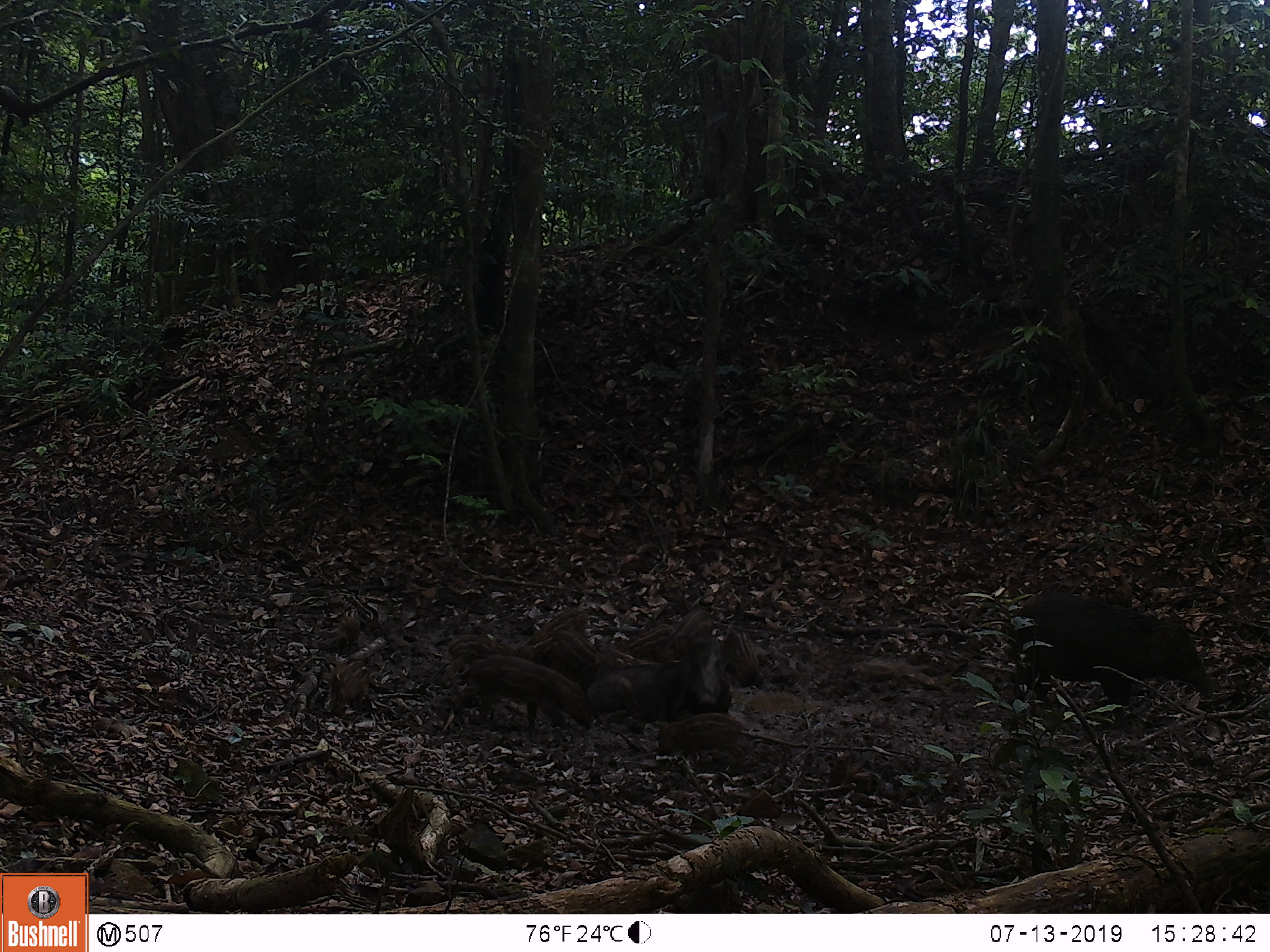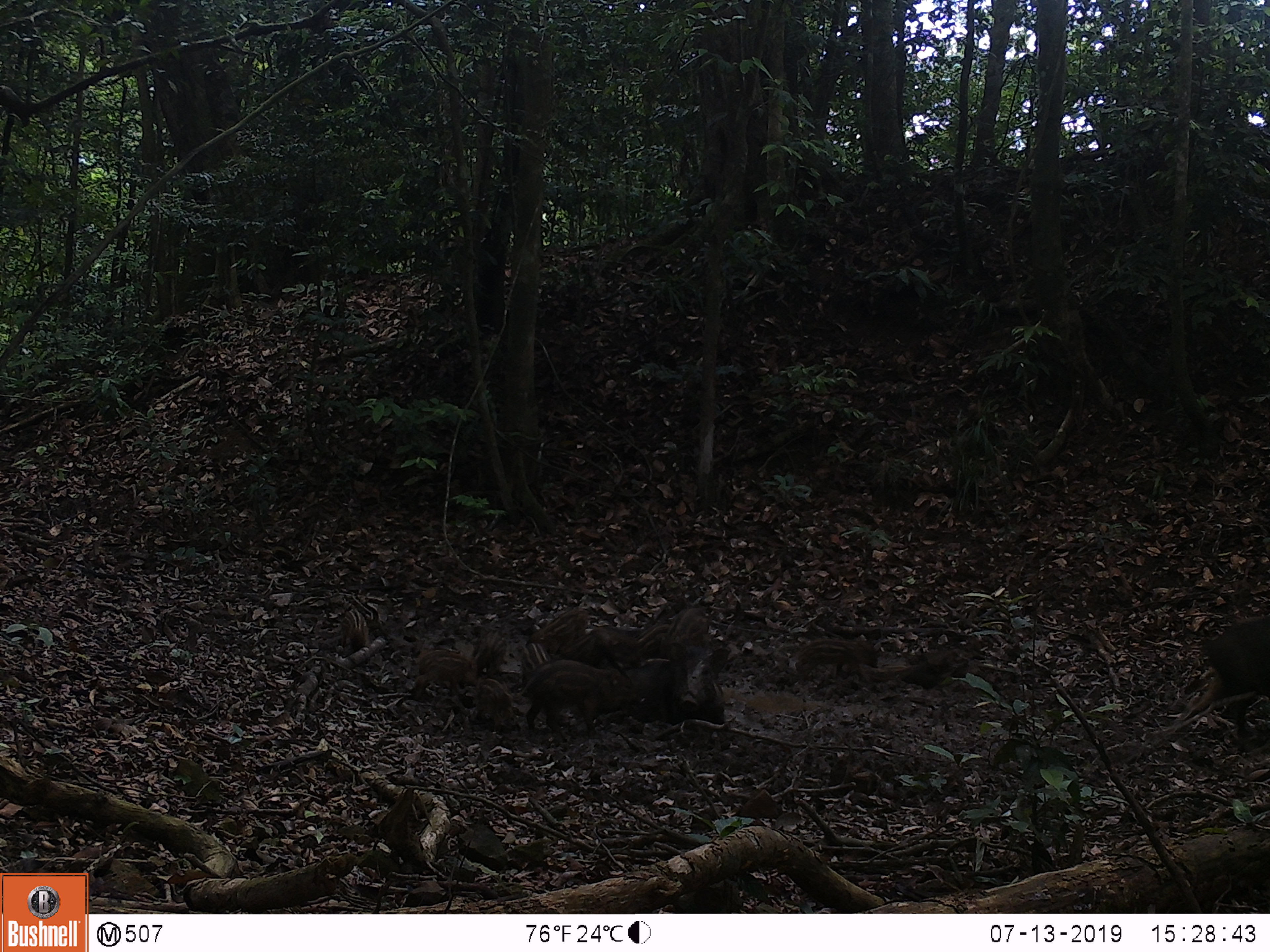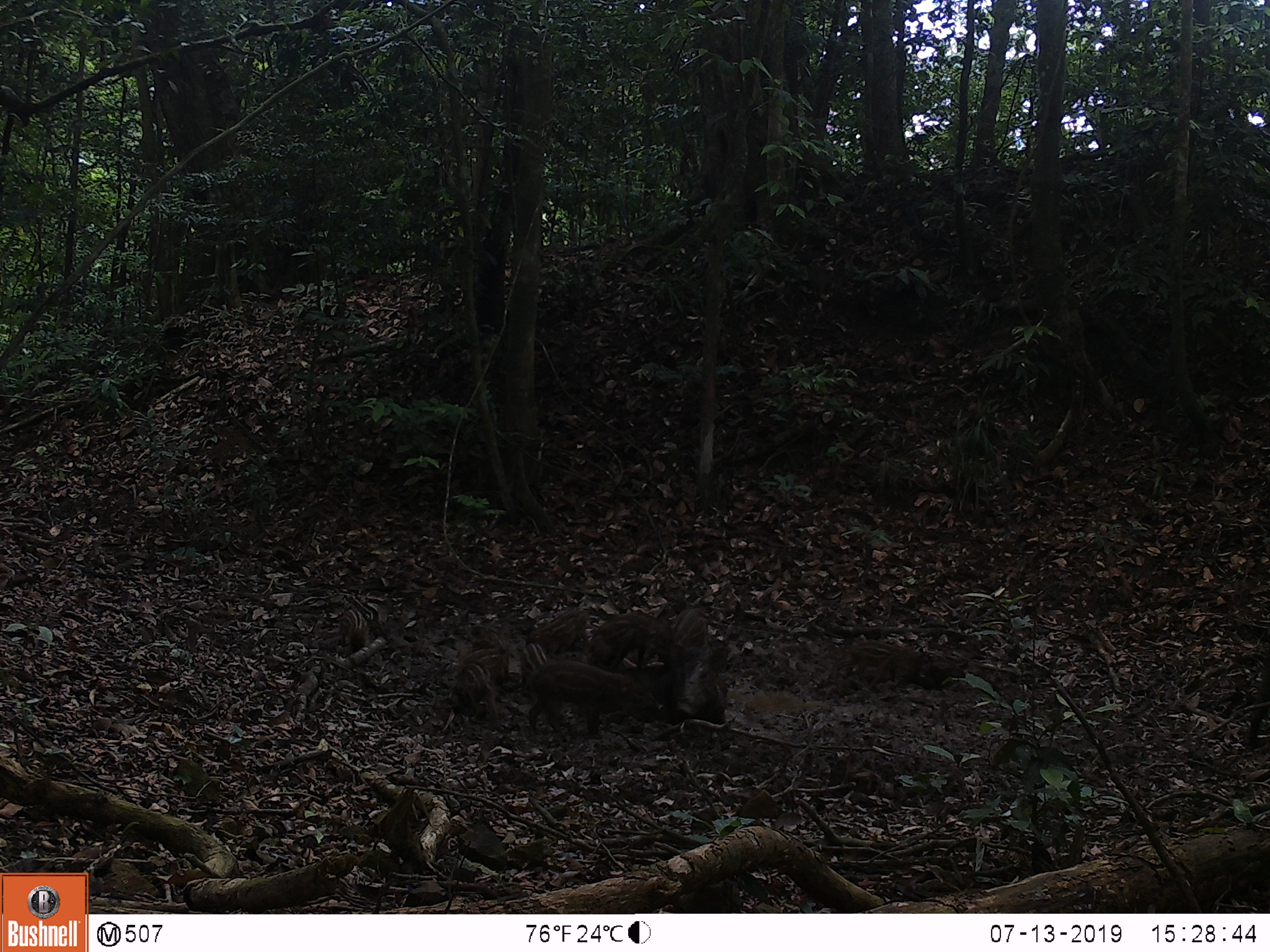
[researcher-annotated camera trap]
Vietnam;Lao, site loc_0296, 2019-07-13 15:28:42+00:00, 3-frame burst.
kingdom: Animalia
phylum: Chordata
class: Mammalia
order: Artiodactyla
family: Suidae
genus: Sus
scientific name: Sus scrofa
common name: eurasian wild pig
Eurasian wild pig (Sus scrofa). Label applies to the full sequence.